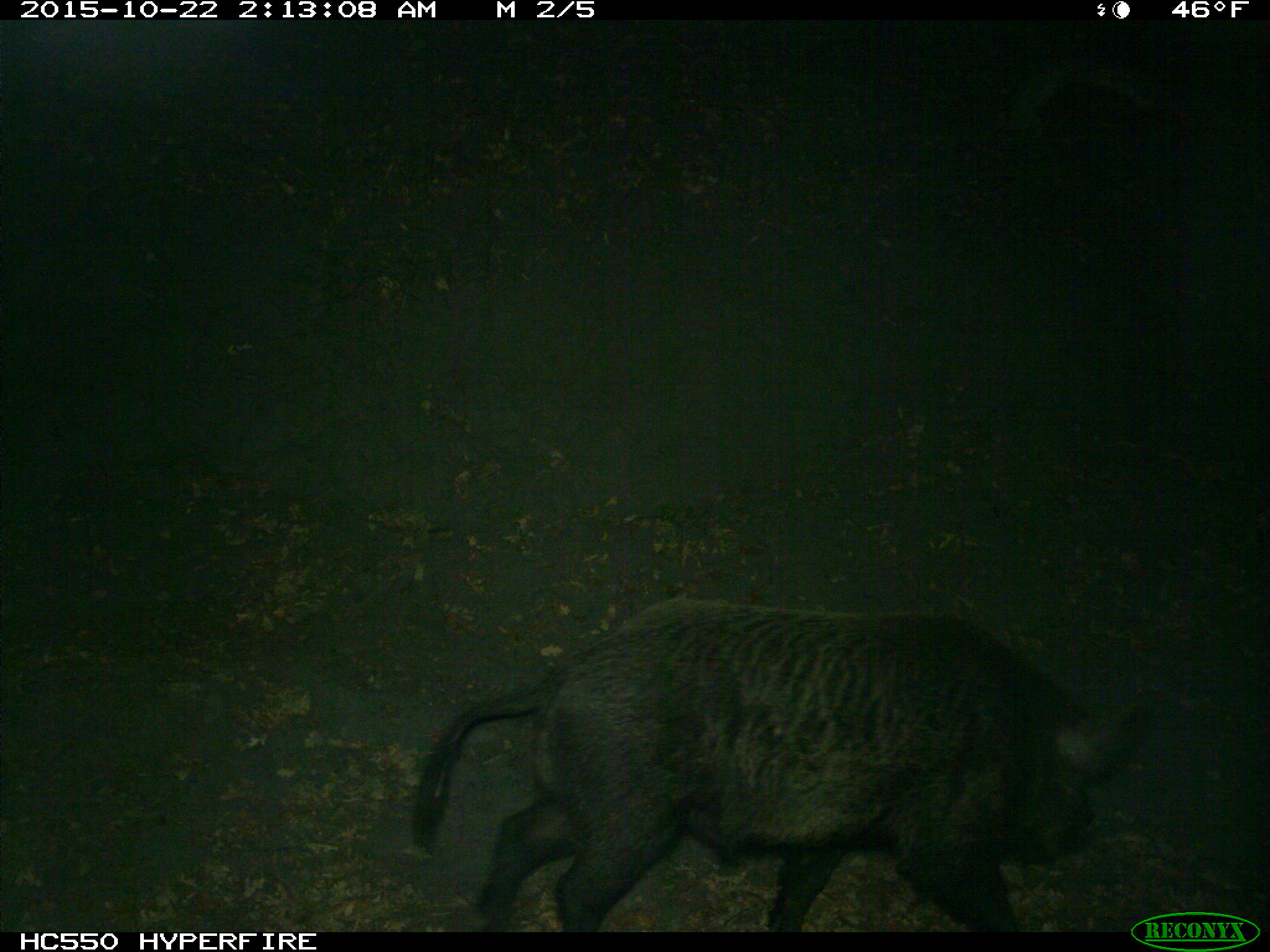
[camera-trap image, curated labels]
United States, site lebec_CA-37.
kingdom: Animalia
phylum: Chordata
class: Mammalia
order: Artiodactyla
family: Suidae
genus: Sus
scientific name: Sus scrofa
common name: wild boar